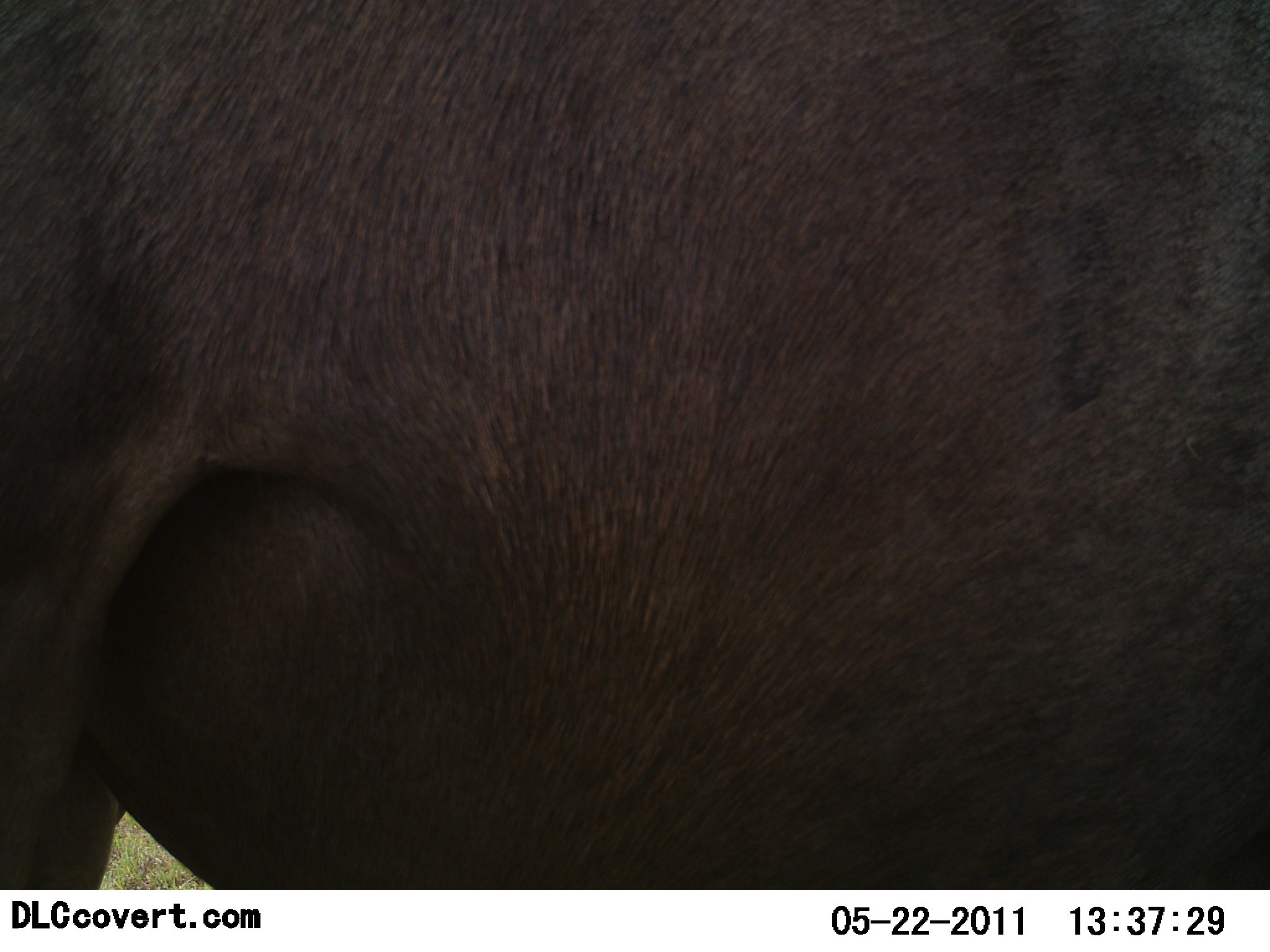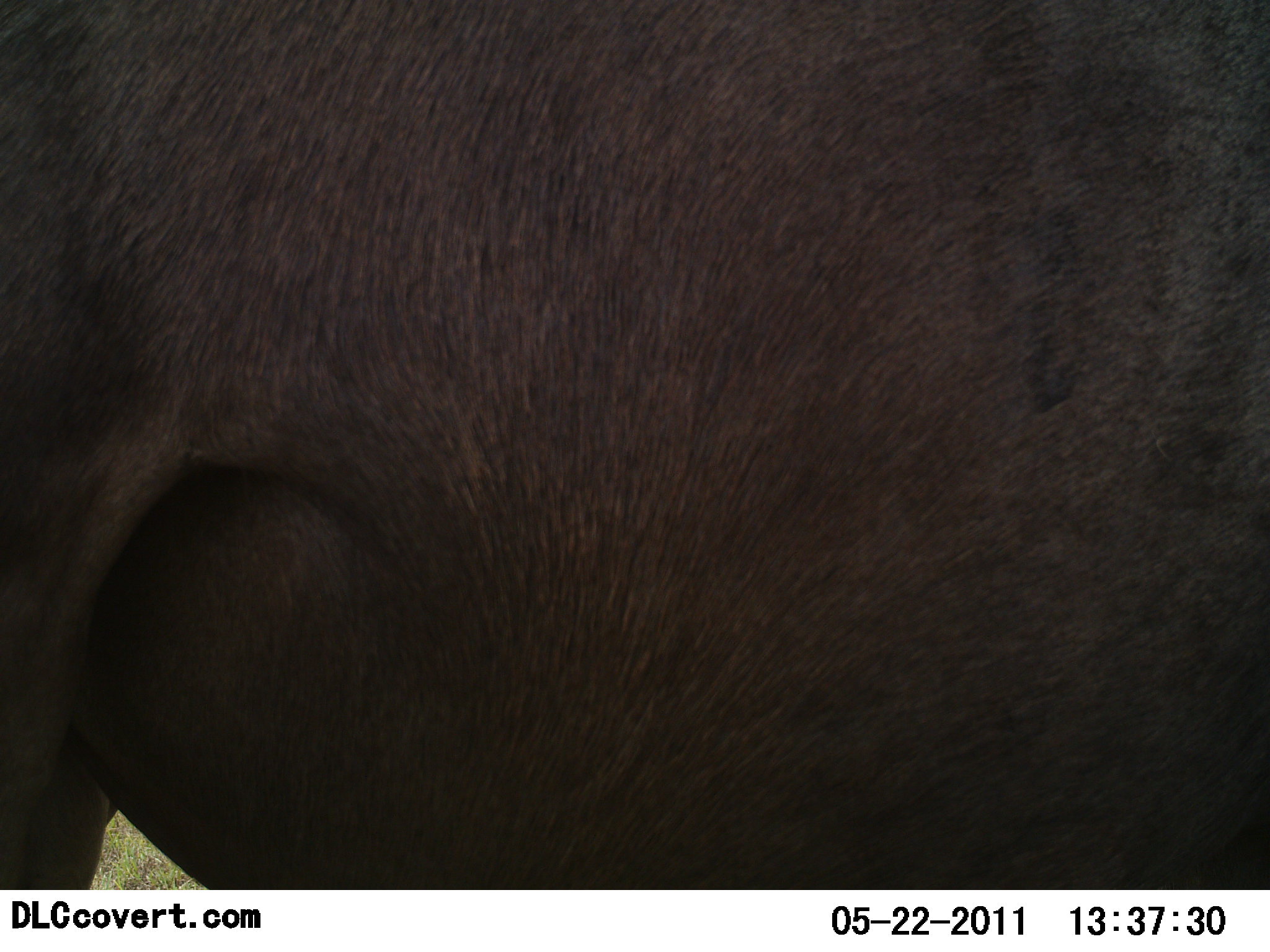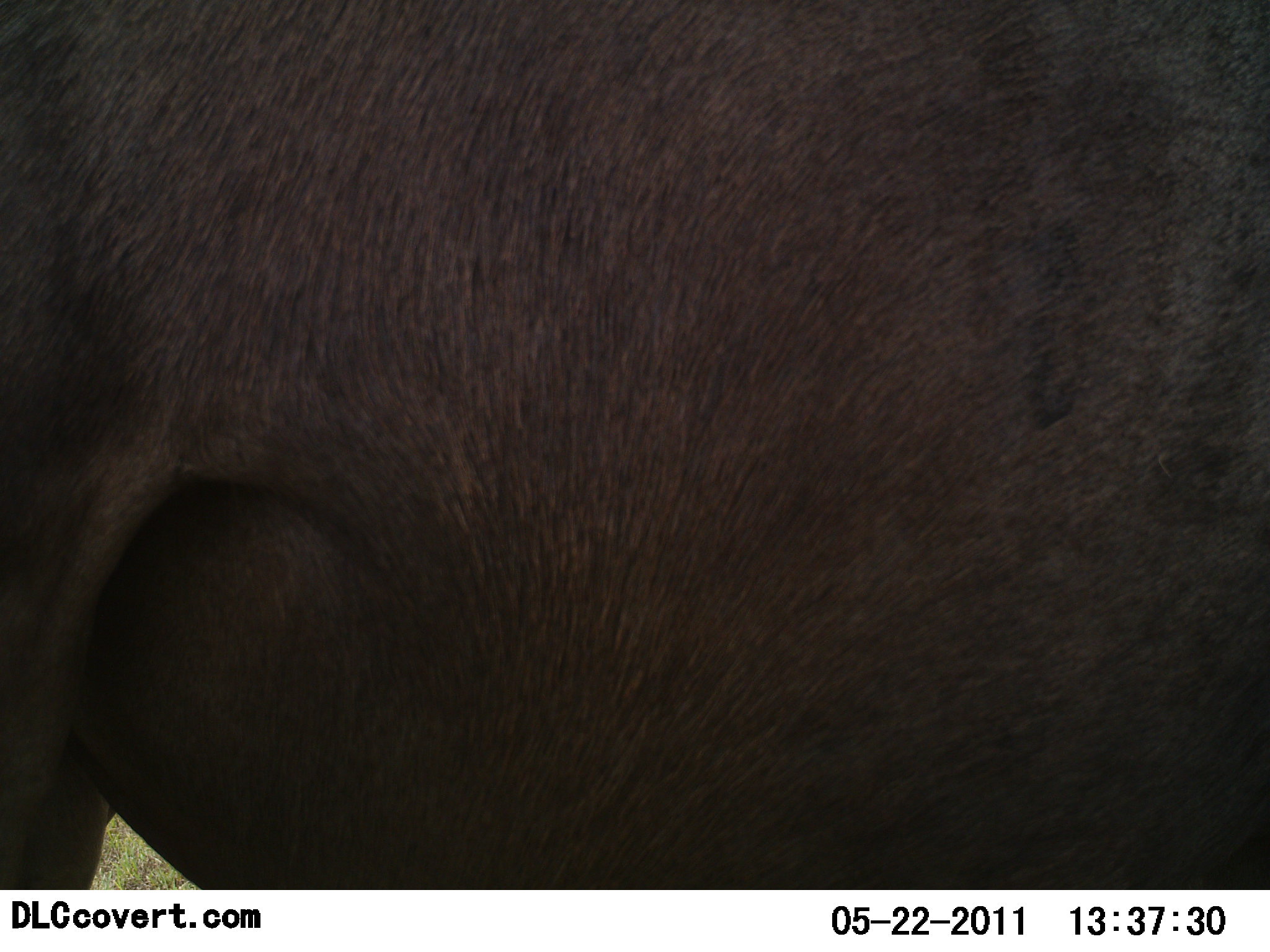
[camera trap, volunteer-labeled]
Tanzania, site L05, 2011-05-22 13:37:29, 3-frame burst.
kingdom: Animalia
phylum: Chordata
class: Mammalia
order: Artiodactyla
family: Bovidae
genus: Syncerus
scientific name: Syncerus caffer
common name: cape buffalo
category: buffalo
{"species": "buffalo (cape buffalo) (Syncerus caffer)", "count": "1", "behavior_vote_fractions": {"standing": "80%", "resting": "0%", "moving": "0%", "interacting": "0%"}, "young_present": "0%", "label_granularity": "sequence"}